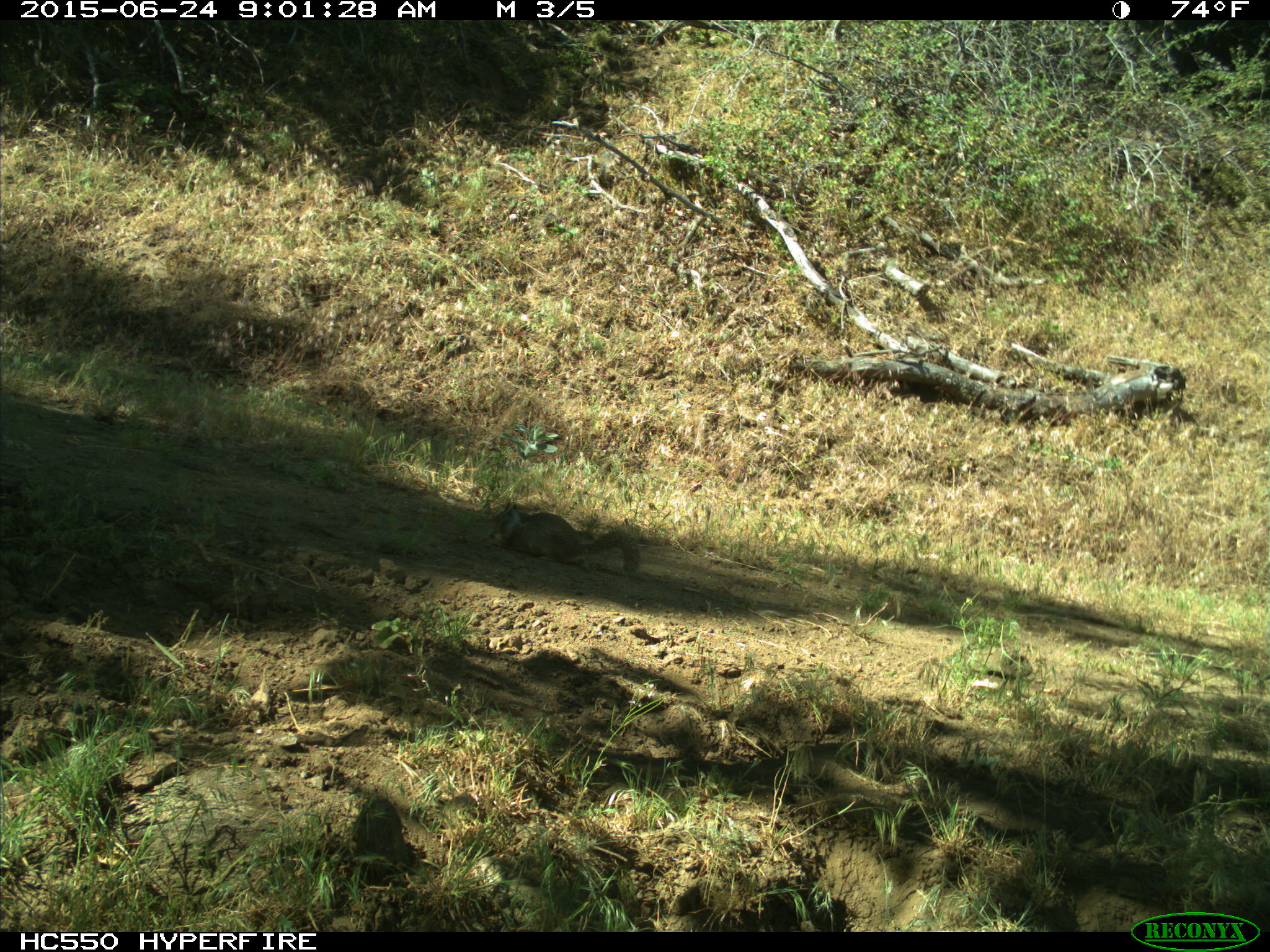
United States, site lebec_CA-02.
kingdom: Animalia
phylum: Chordata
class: Mammalia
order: Rodentia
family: Sciuridae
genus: Otospermophilus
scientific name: Otospermophilus beecheyi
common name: california ground squirrel